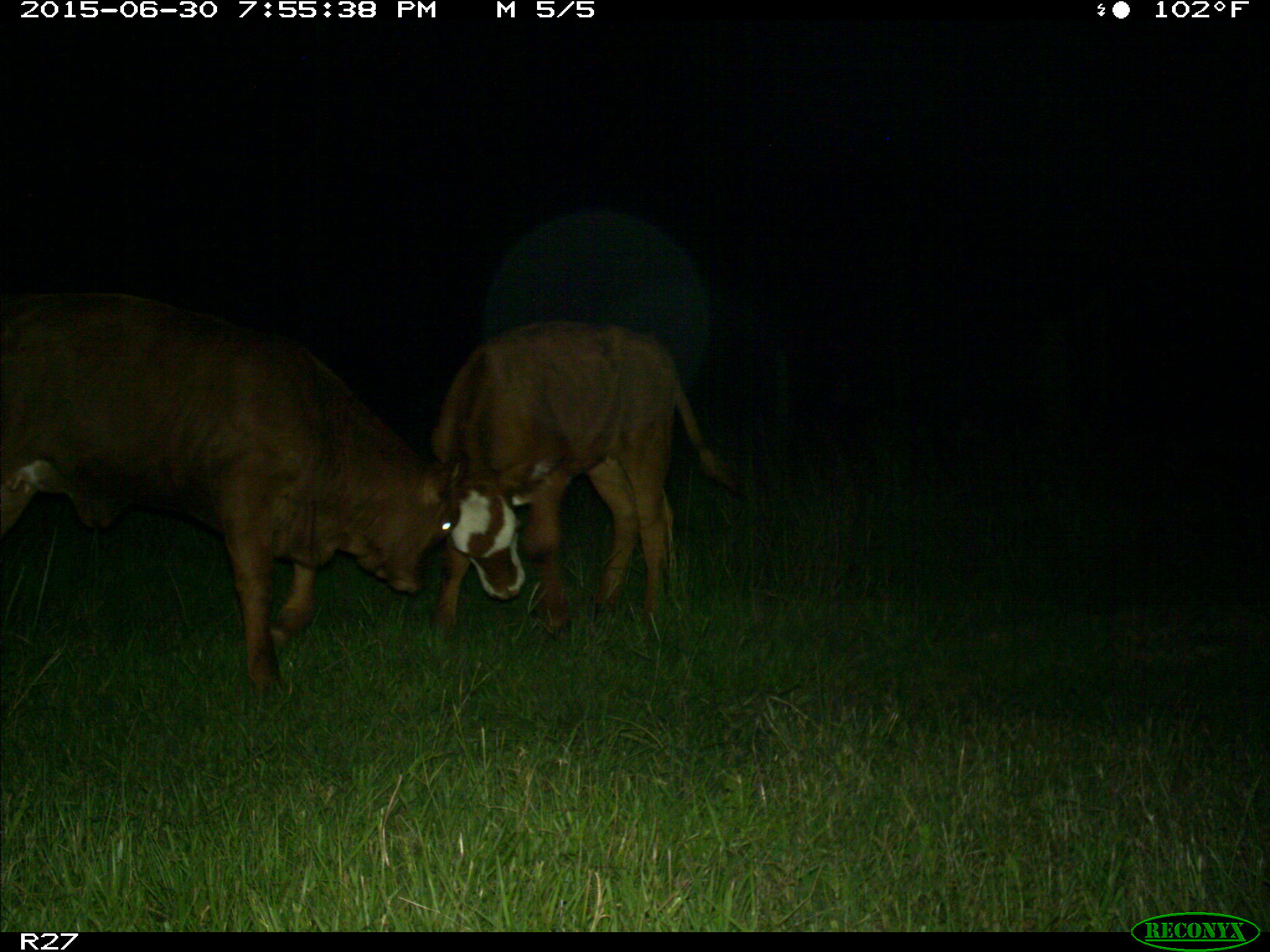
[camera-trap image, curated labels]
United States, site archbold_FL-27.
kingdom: Animalia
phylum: Chordata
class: Mammalia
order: Artiodactyla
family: Bovidae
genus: Bos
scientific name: Bos taurus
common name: domestic cow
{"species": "Bos taurus (domestic cow)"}